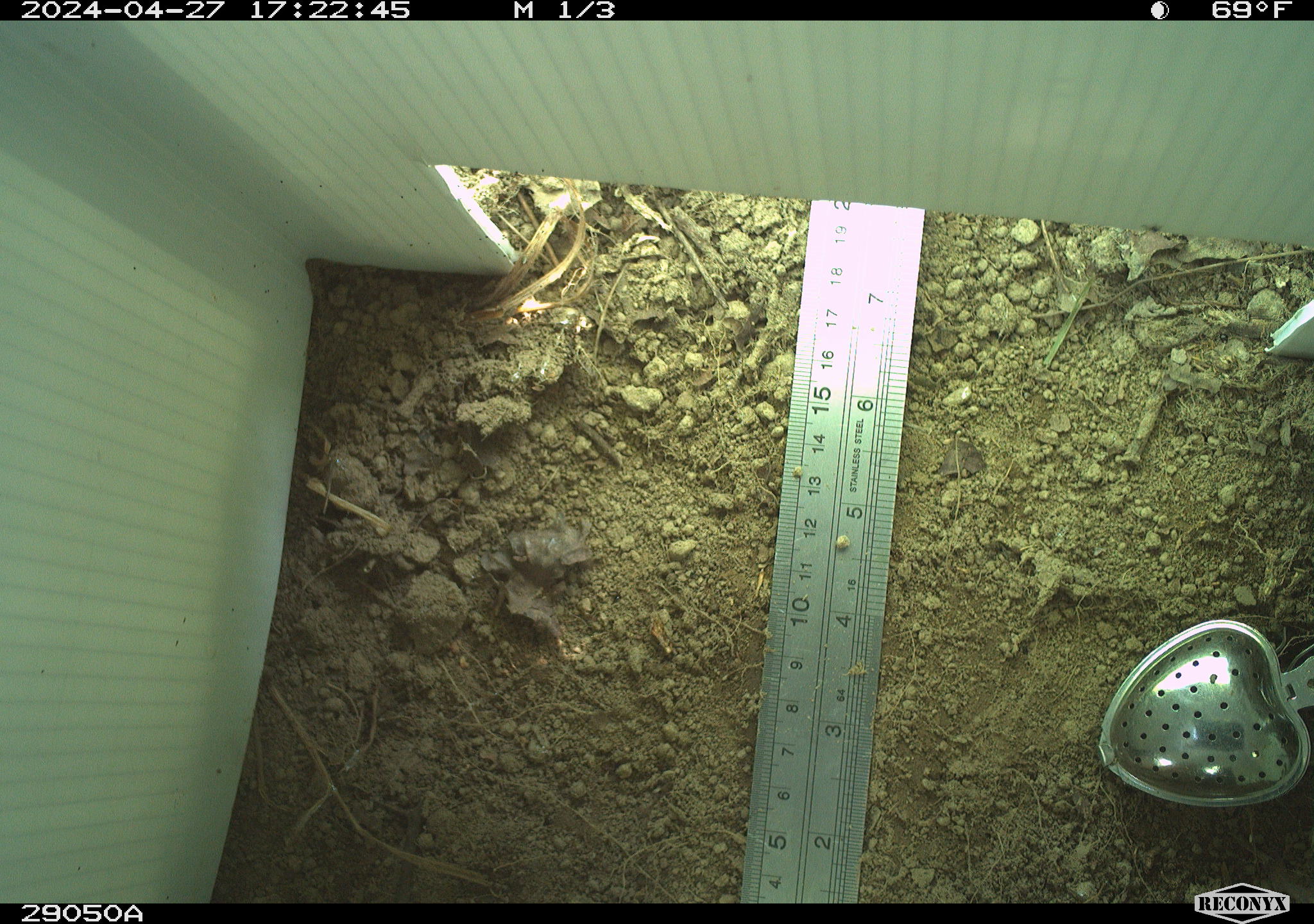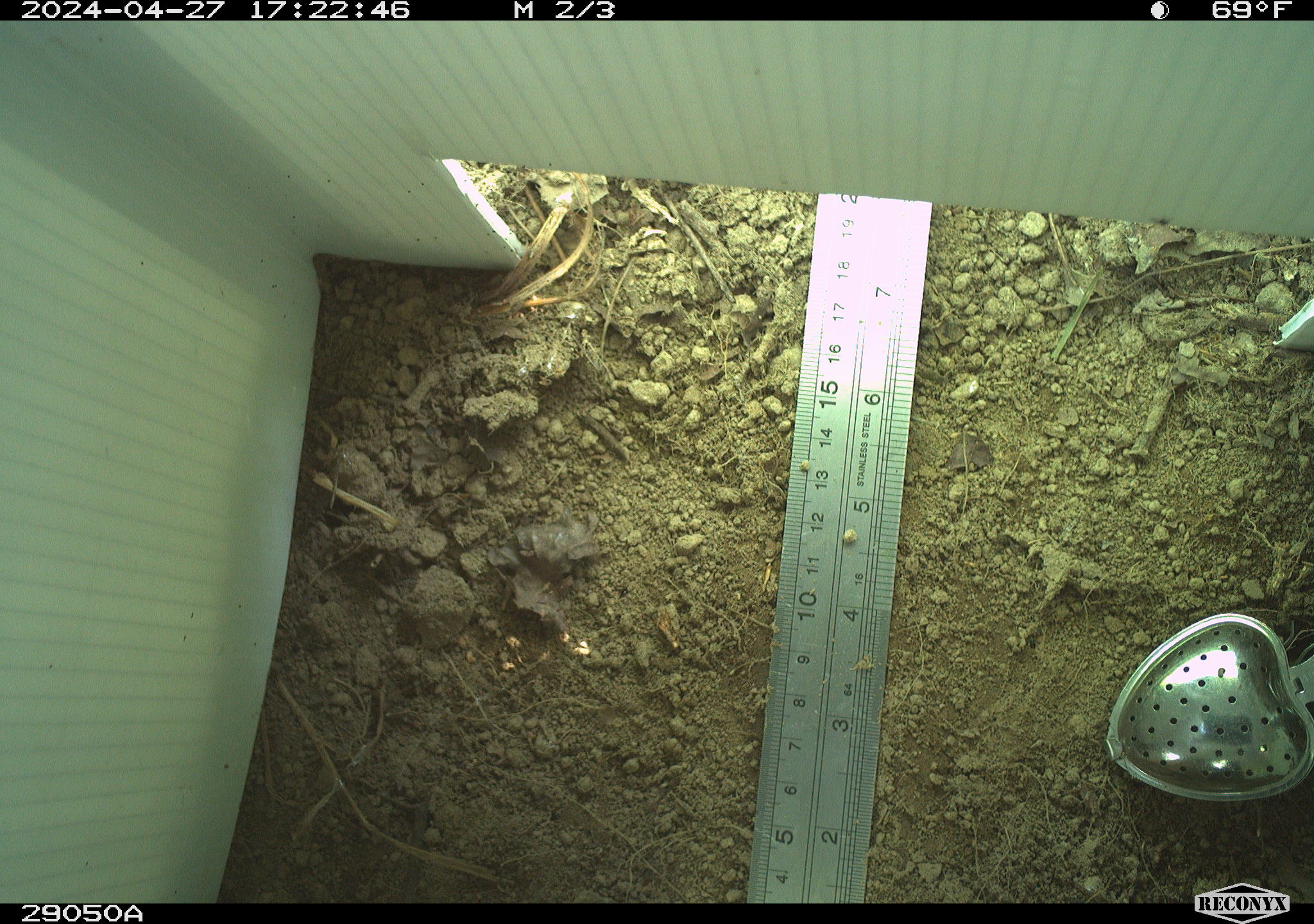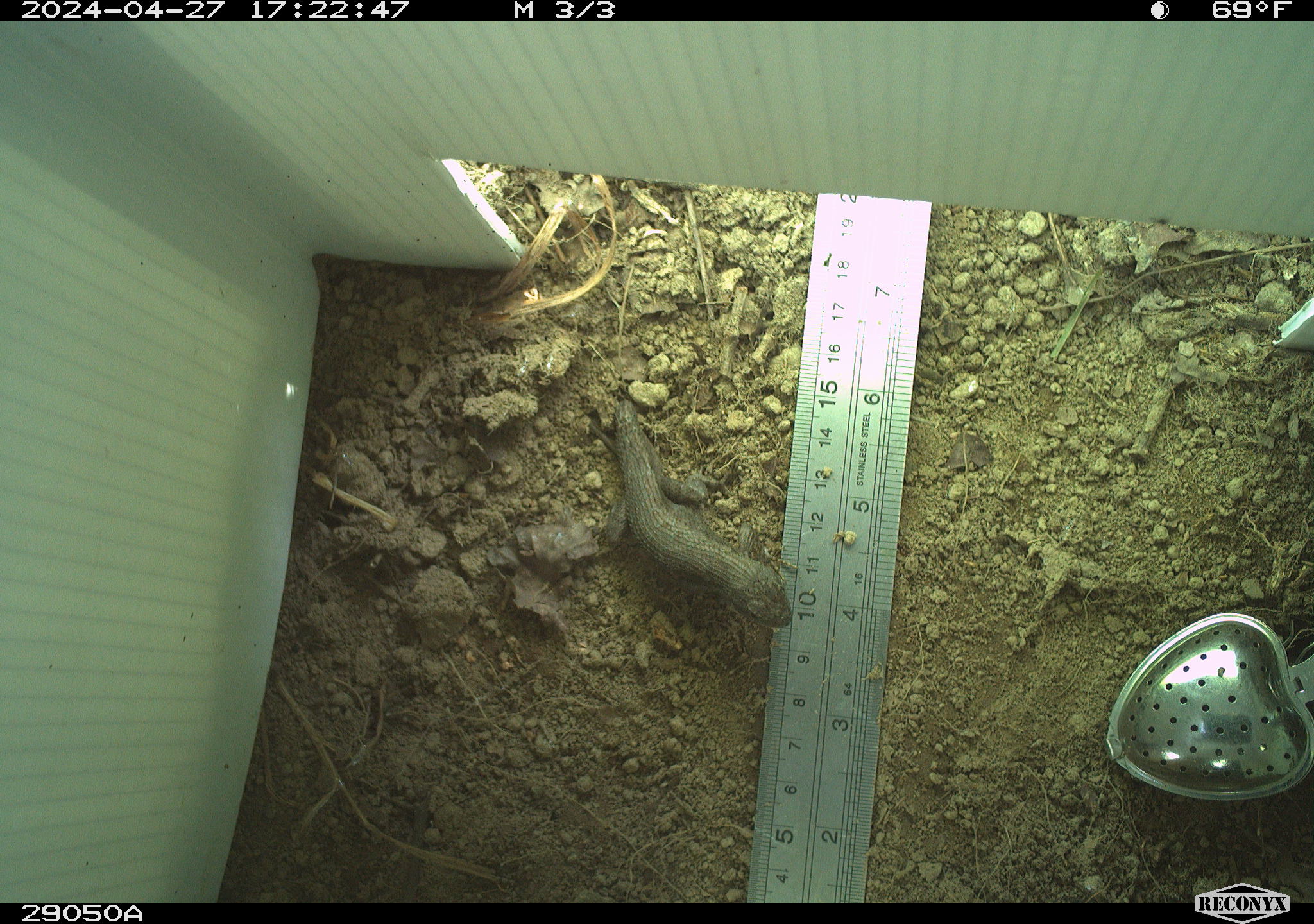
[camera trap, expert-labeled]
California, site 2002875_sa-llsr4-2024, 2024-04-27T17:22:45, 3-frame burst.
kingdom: Animalia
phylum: Chordata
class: Reptilia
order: Squamata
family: Phrynosomatidae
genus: Sceloporus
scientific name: Sceloporus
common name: spiny lizards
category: sceloporus species